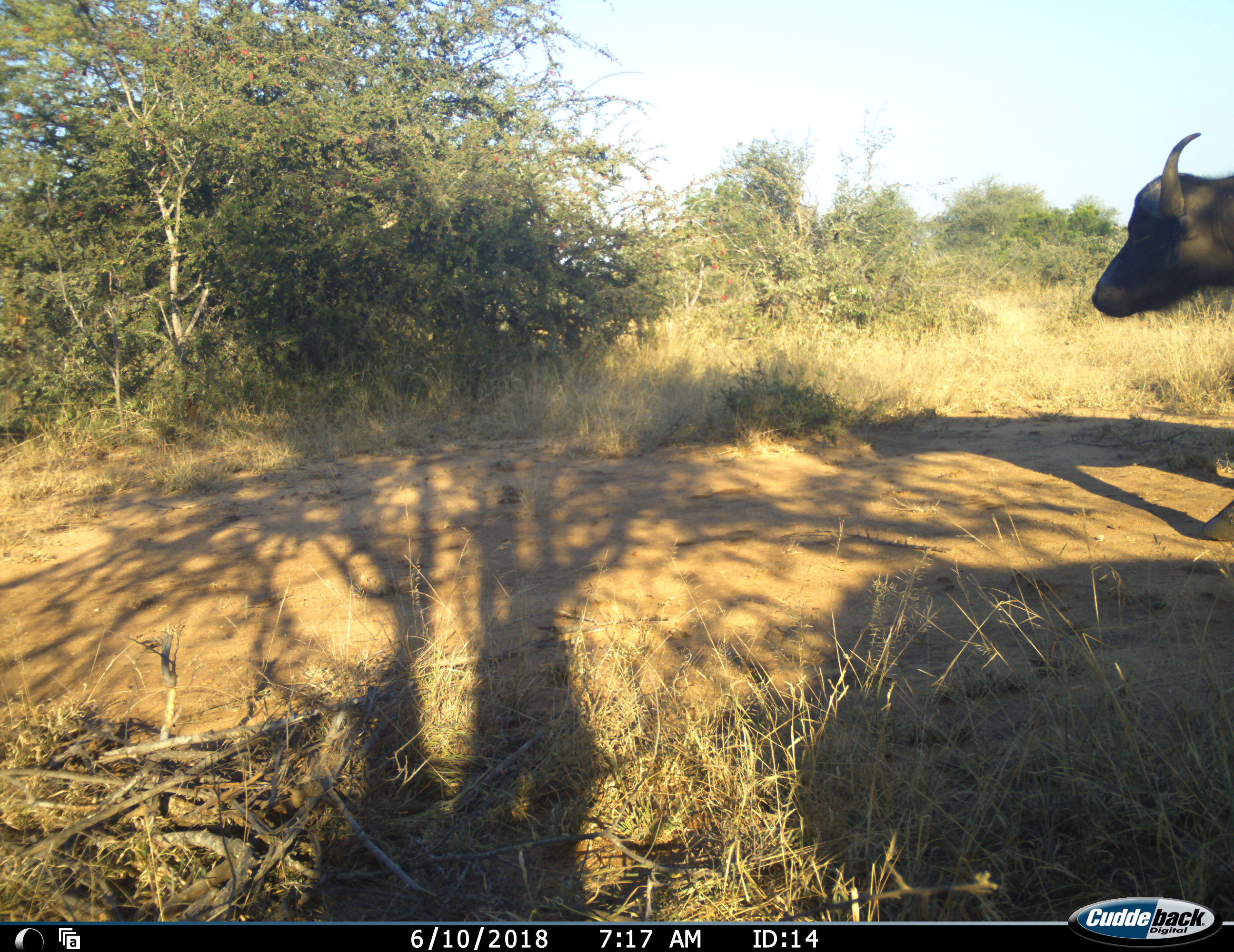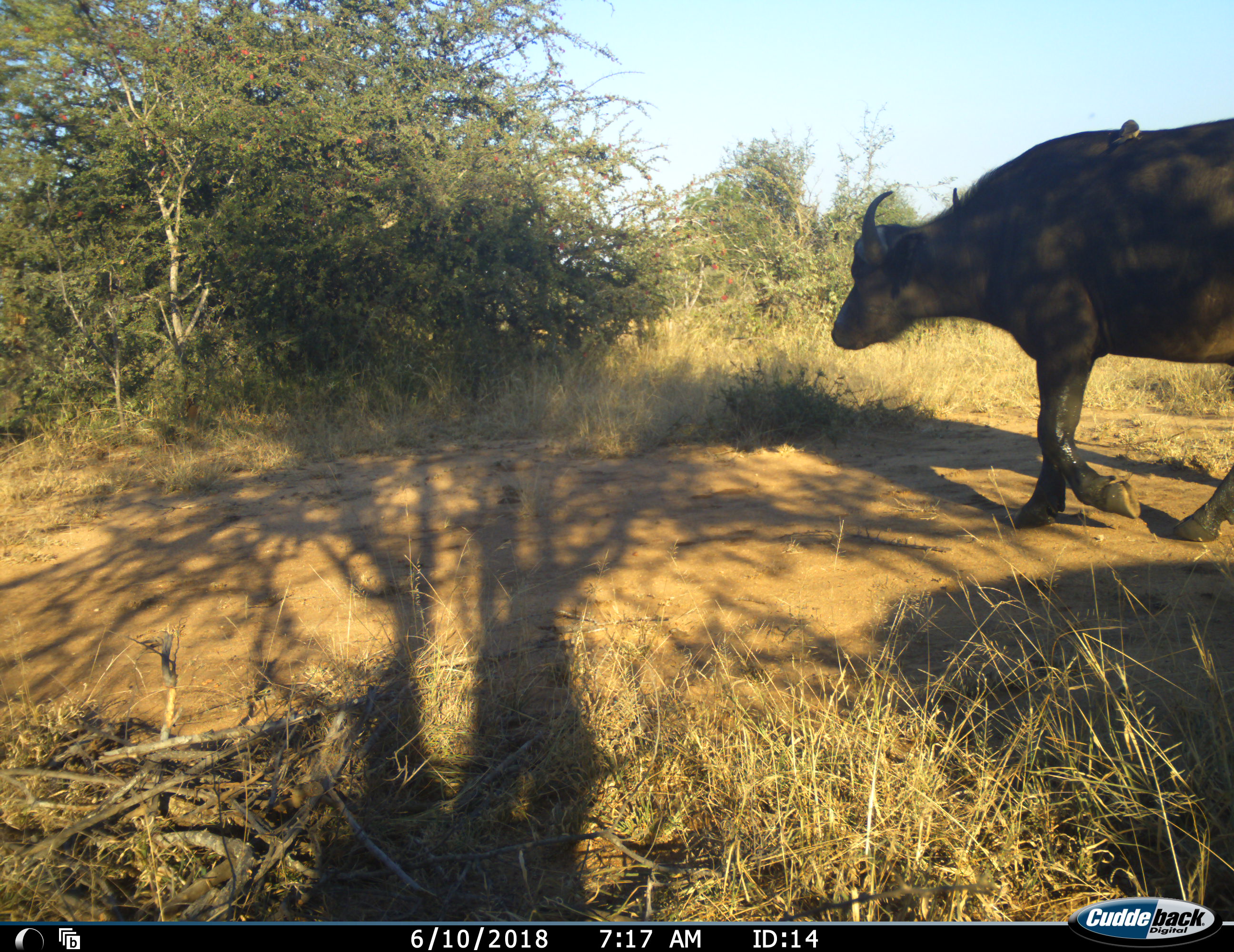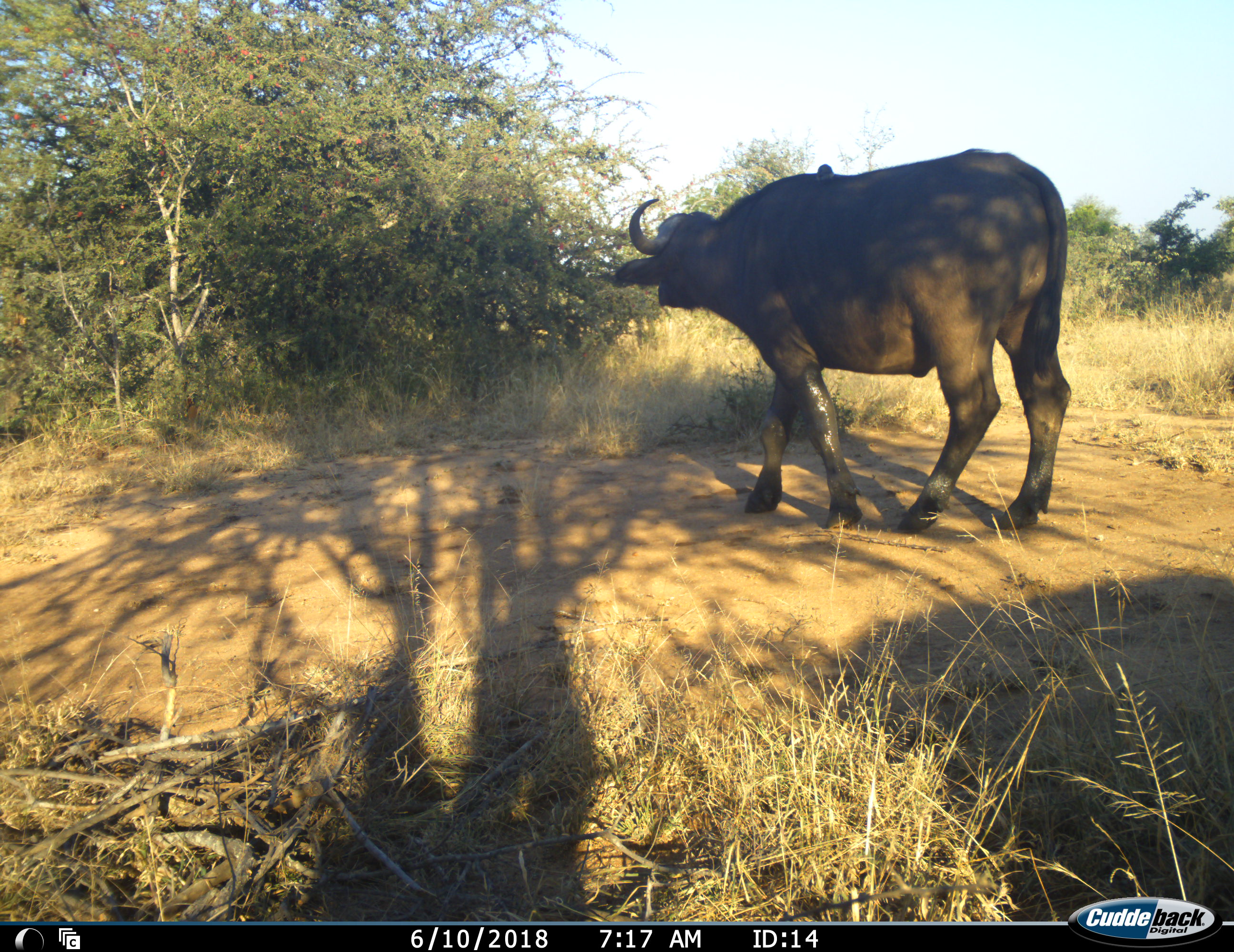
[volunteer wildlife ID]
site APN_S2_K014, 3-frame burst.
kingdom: Animalia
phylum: Chordata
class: Mammalia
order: Artiodactyla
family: Bovidae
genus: Syncerus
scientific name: Syncerus caffer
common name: african buffalo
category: buffalo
Buffalo (african buffalo) (Syncerus caffer), count 1. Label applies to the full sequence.